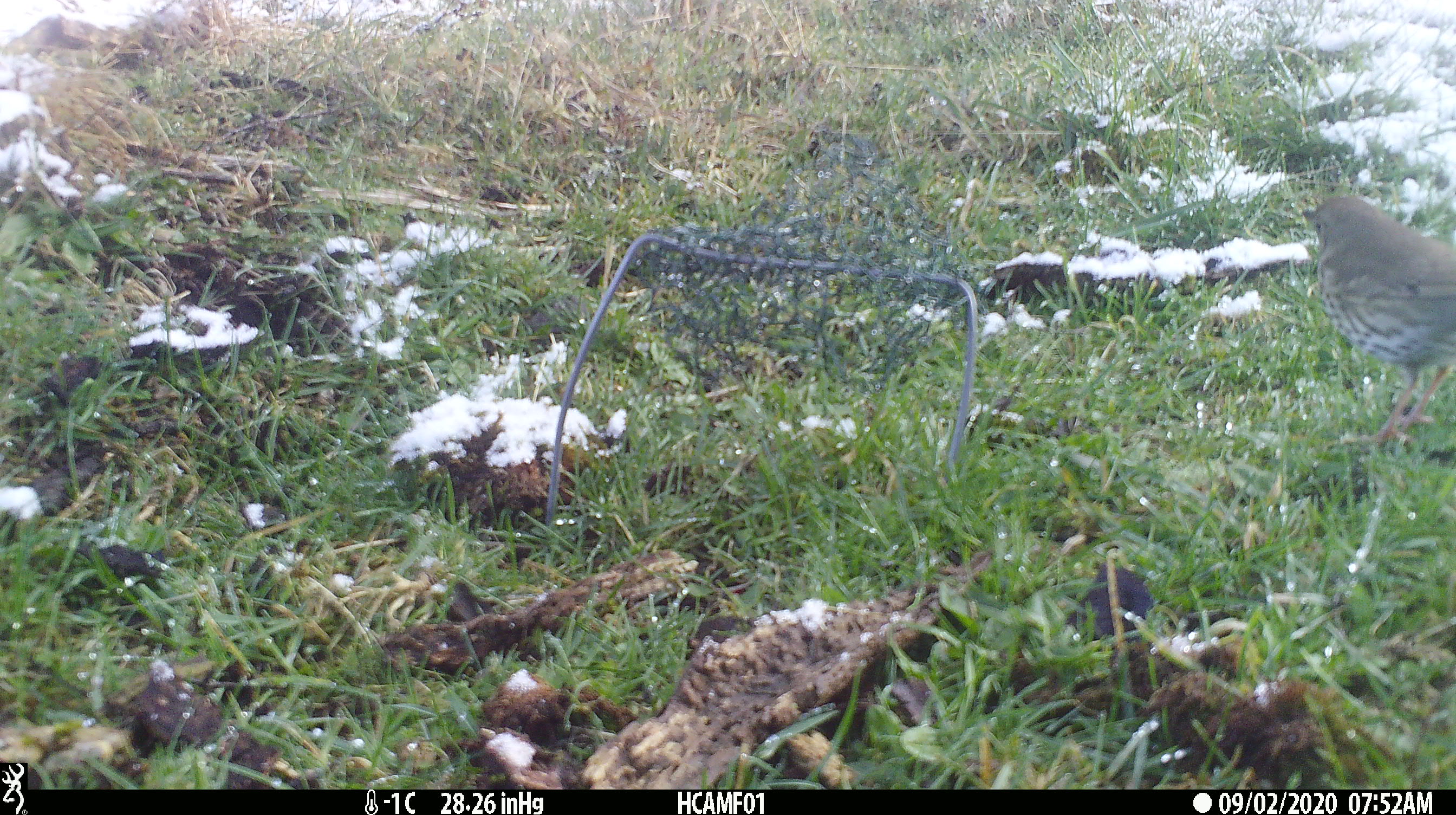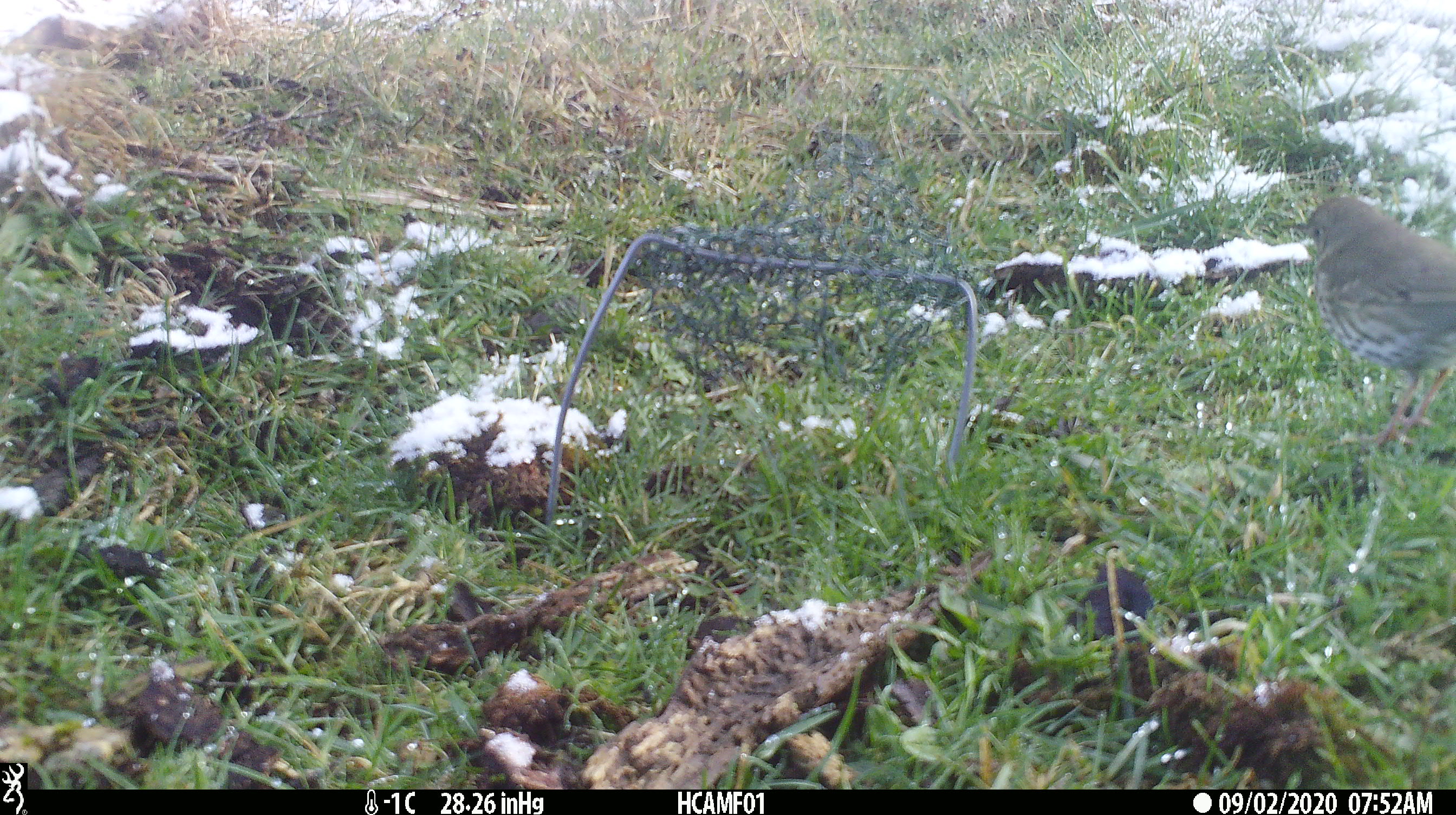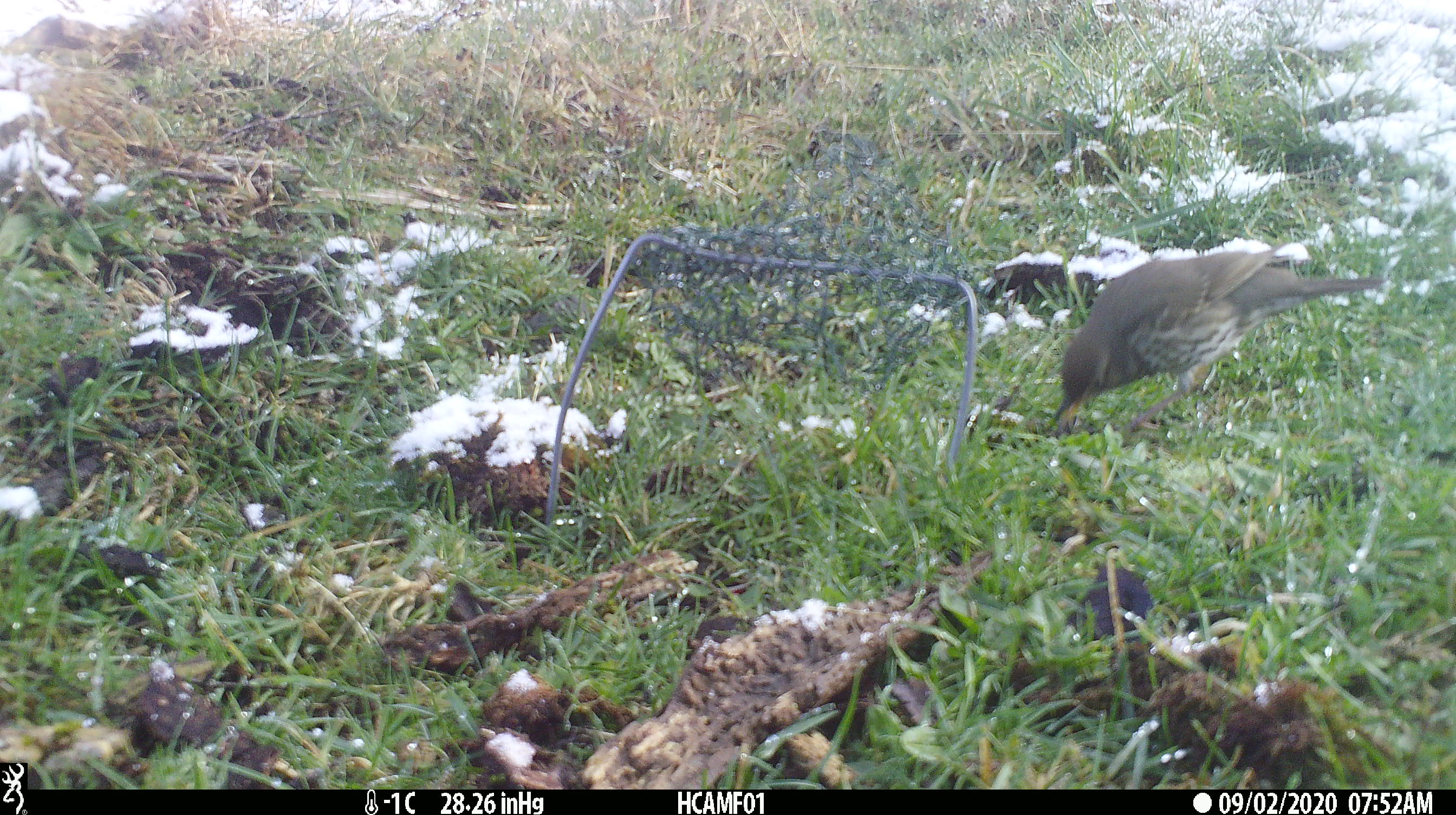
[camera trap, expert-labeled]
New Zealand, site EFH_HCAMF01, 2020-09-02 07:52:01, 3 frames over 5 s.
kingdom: Animalia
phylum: Chordata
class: Aves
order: Passeriformes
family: Turdidae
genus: Turdus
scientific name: Turdus philomelos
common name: song thrush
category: thrush